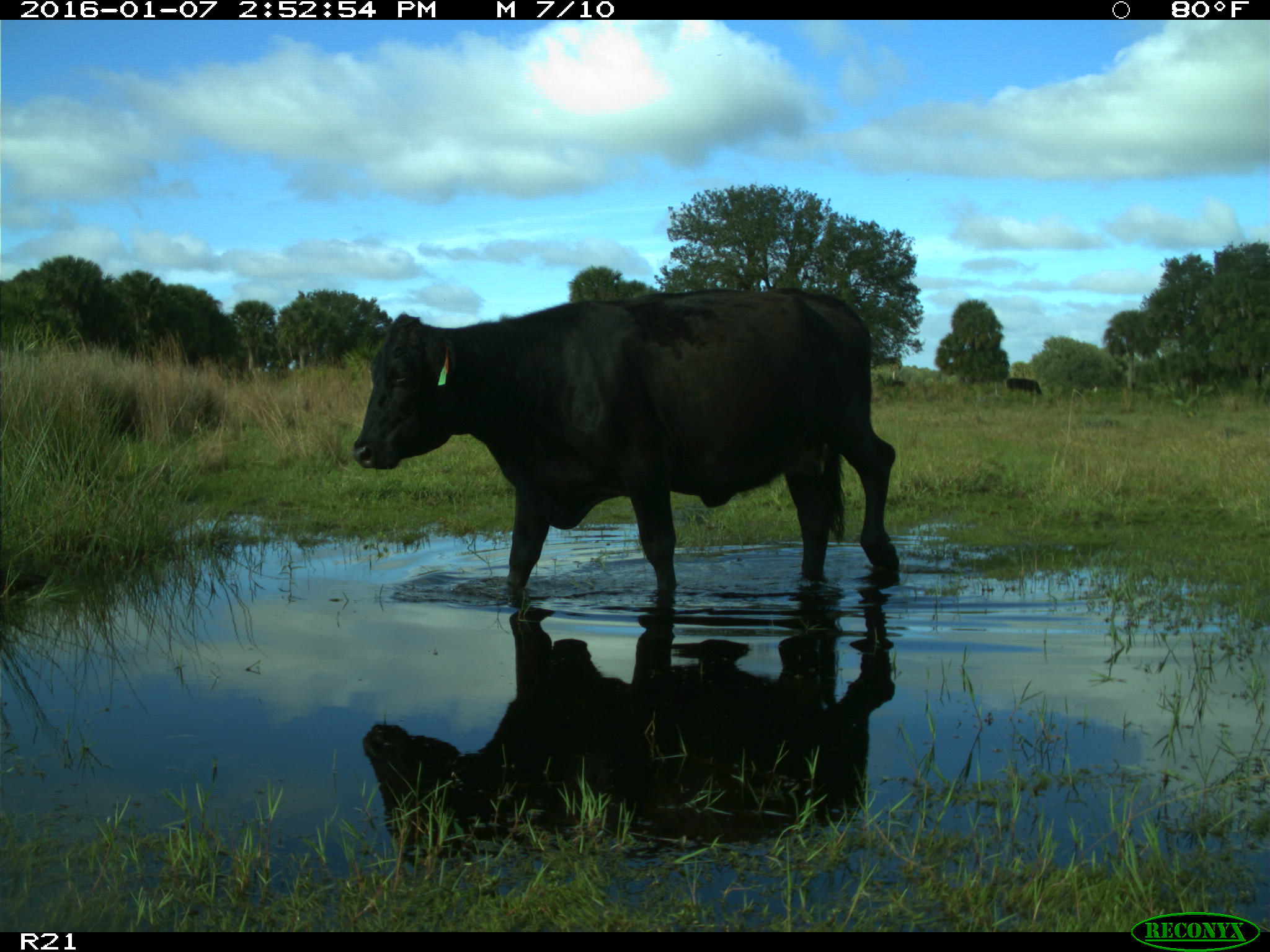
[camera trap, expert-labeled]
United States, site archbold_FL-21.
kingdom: Animalia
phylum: Chordata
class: Mammalia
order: Artiodactyla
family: Bovidae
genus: Bos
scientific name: Bos taurus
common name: domestic cow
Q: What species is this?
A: Bos taurus (domestic cow).